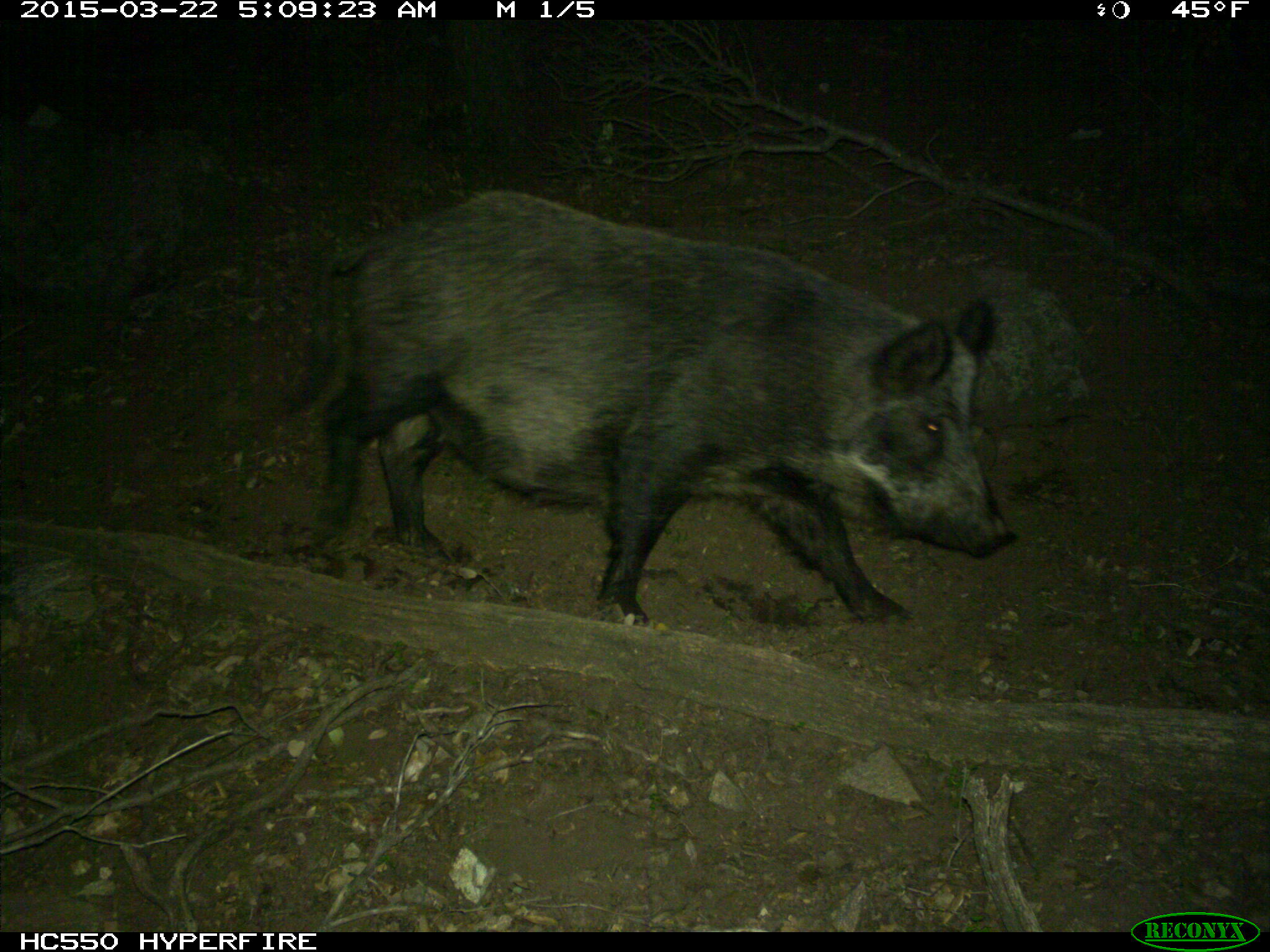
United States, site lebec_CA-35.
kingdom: Animalia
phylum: Chordata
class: Mammalia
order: Artiodactyla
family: Suidae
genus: Sus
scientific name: Sus scrofa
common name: wild boar